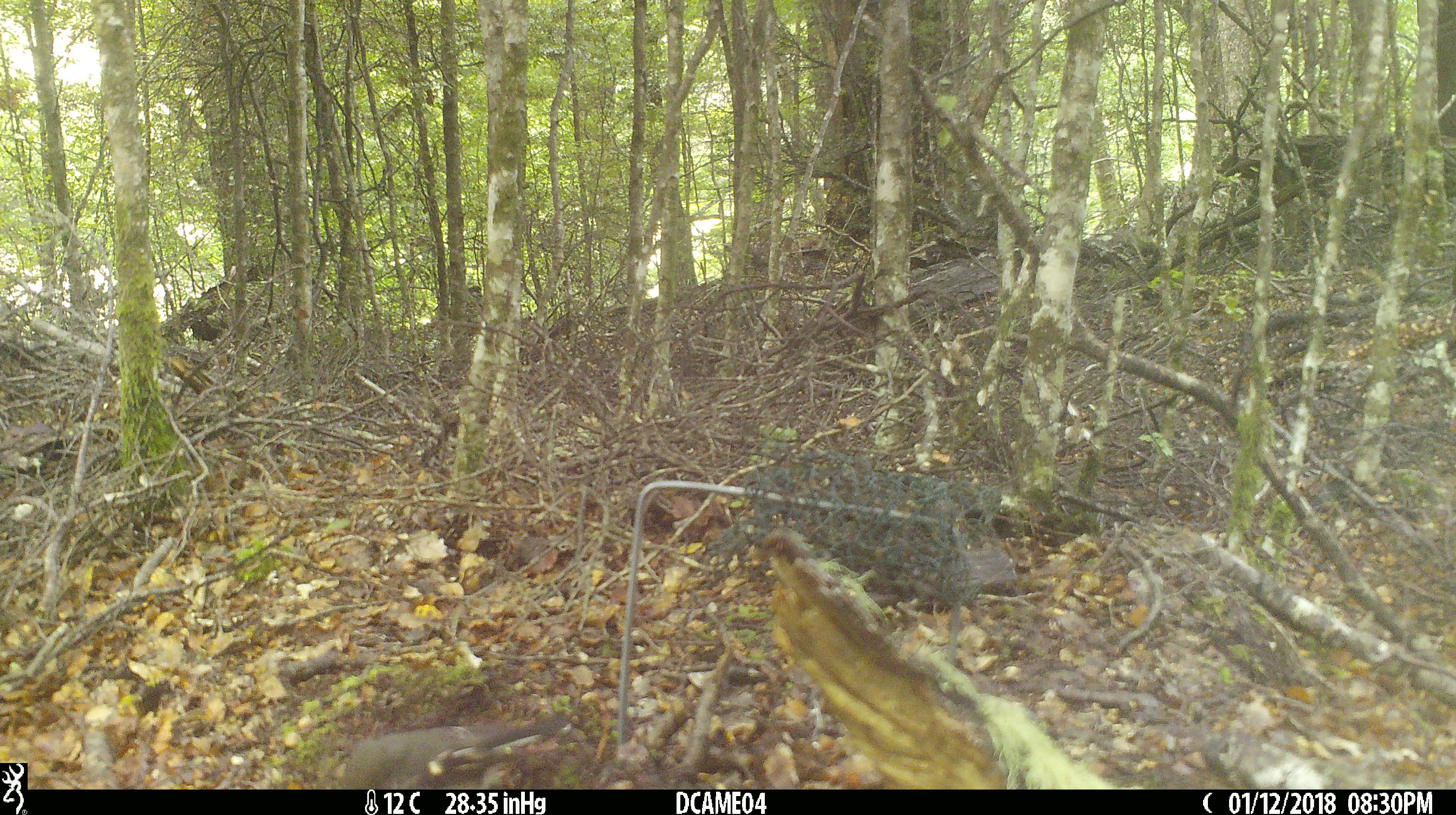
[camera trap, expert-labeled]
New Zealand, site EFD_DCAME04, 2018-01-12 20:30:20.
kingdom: Animalia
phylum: Chordata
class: Aves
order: Passeriformes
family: Petroicidae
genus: Petroica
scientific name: Petroica macrocephala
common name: tomtit